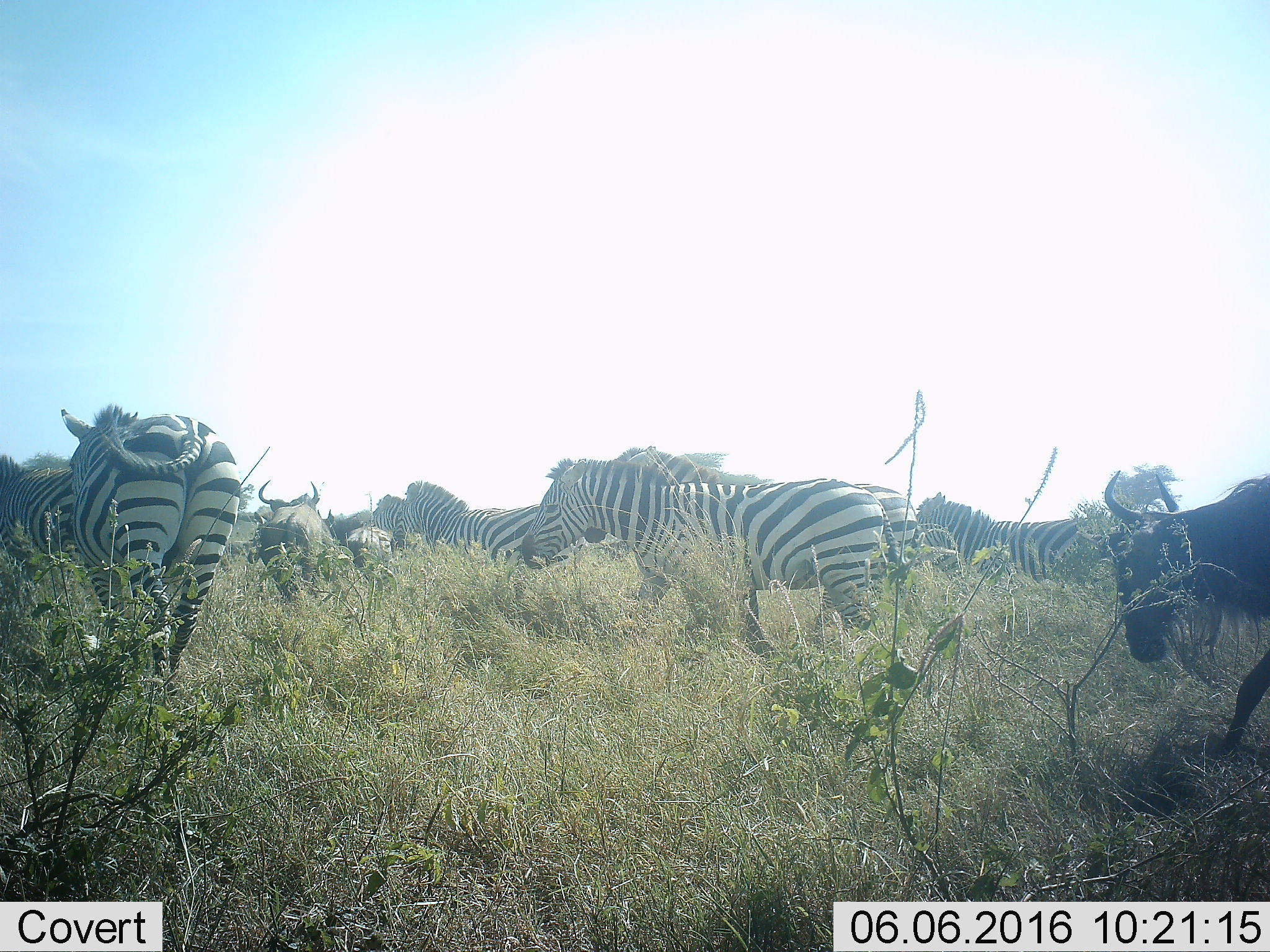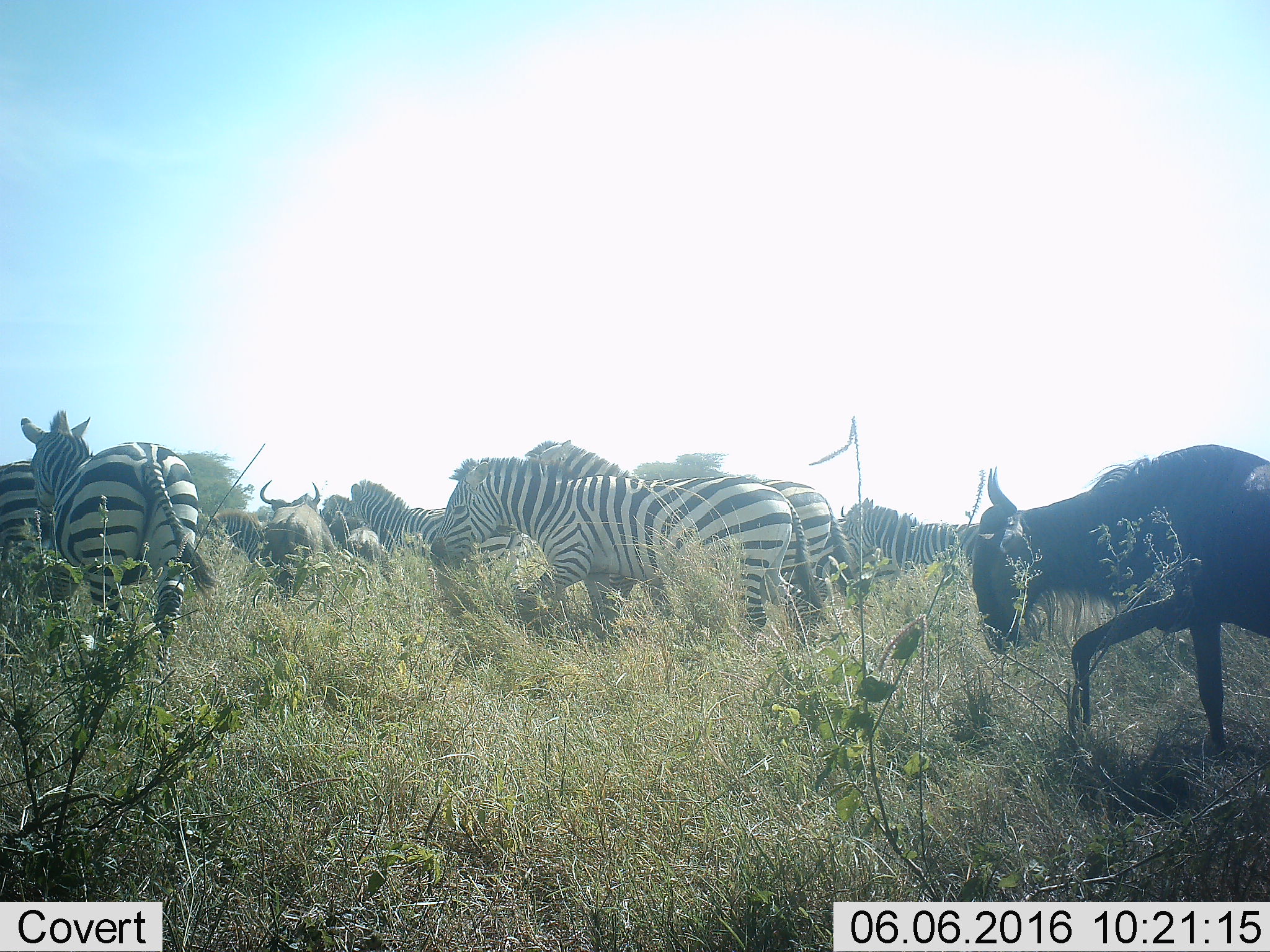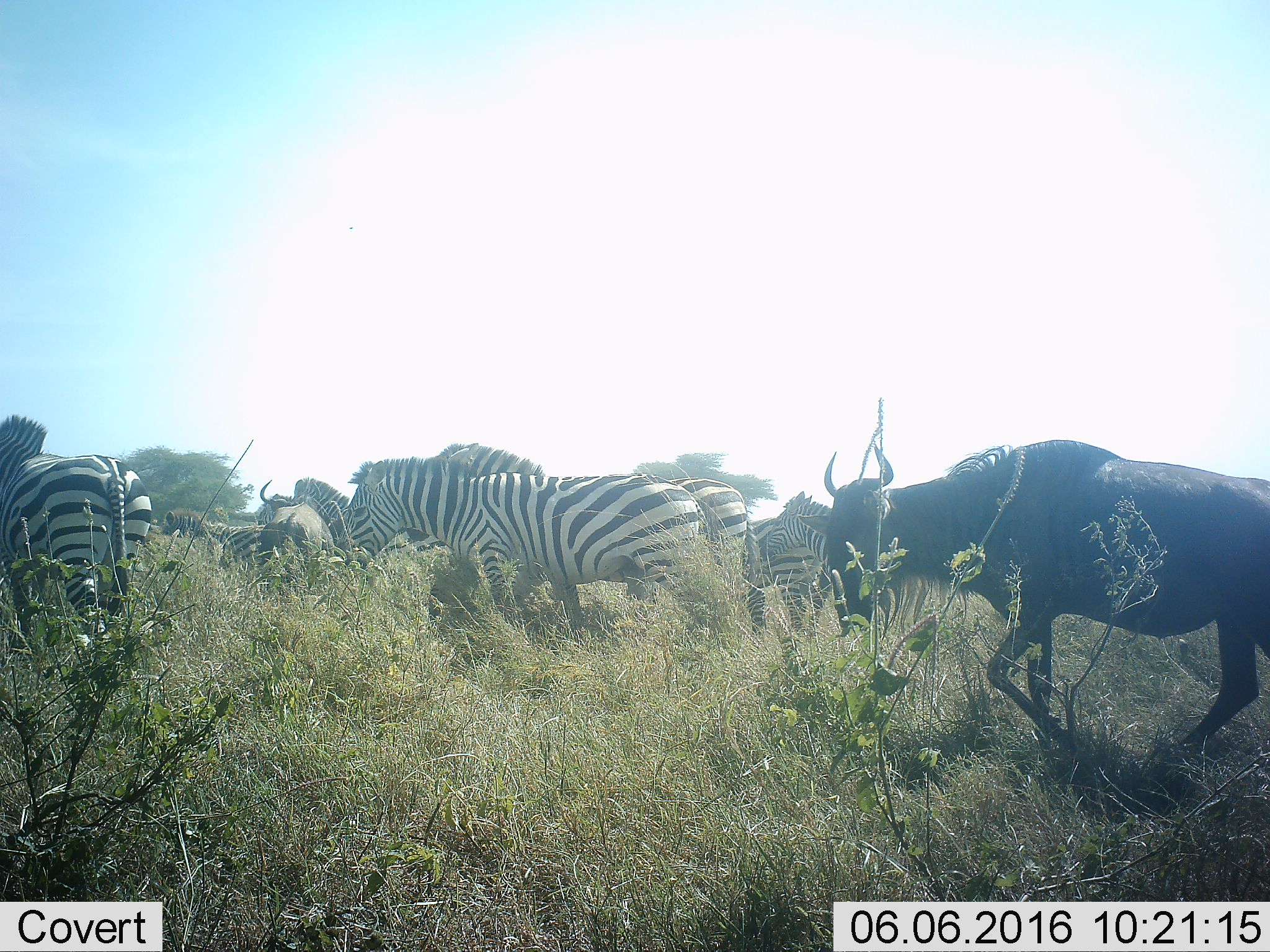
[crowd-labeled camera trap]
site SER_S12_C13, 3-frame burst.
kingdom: Animalia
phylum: Chordata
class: Mammalia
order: Artiodactyla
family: Bovidae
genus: Connochaetes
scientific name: Connochaetes taurinus taurinus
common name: blue wildebeest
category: wildebeestblue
Wildebeestblue (blue wildebeest) (Connochaetes taurinus taurinus), count 2. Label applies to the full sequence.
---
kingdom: Animalia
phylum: Chordata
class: Mammalia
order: Perissodactyla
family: Equidae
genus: Equus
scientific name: Equus quagga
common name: plains zebra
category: zebraplains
Zebraplains (plains zebra) (Equus quagga), count 9. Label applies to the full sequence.